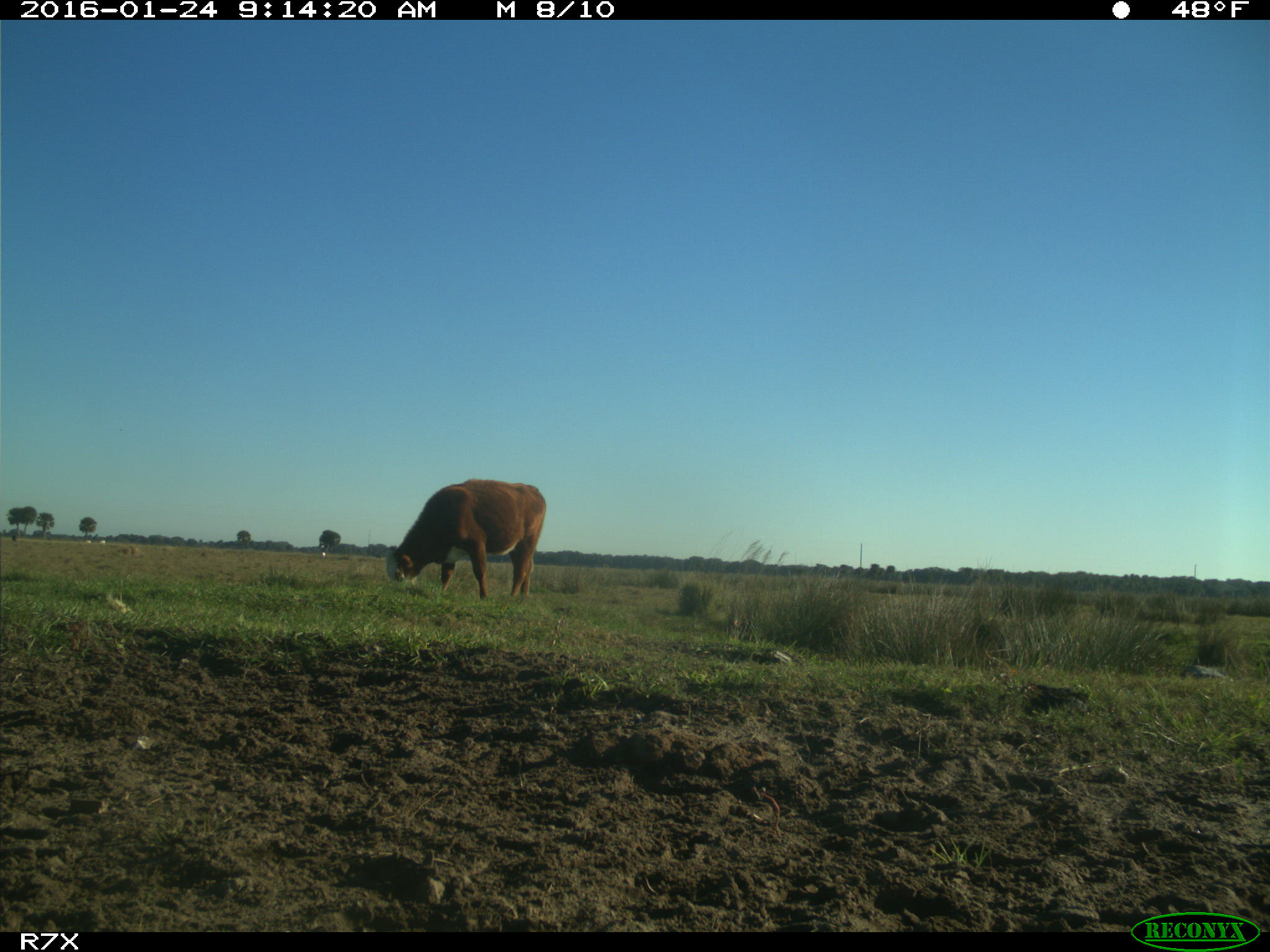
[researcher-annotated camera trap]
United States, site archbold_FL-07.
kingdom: Animalia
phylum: Chordata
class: Mammalia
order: Artiodactyla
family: Bovidae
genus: Bos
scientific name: Bos taurus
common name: domestic cow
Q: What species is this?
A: Bos taurus (domestic cow).